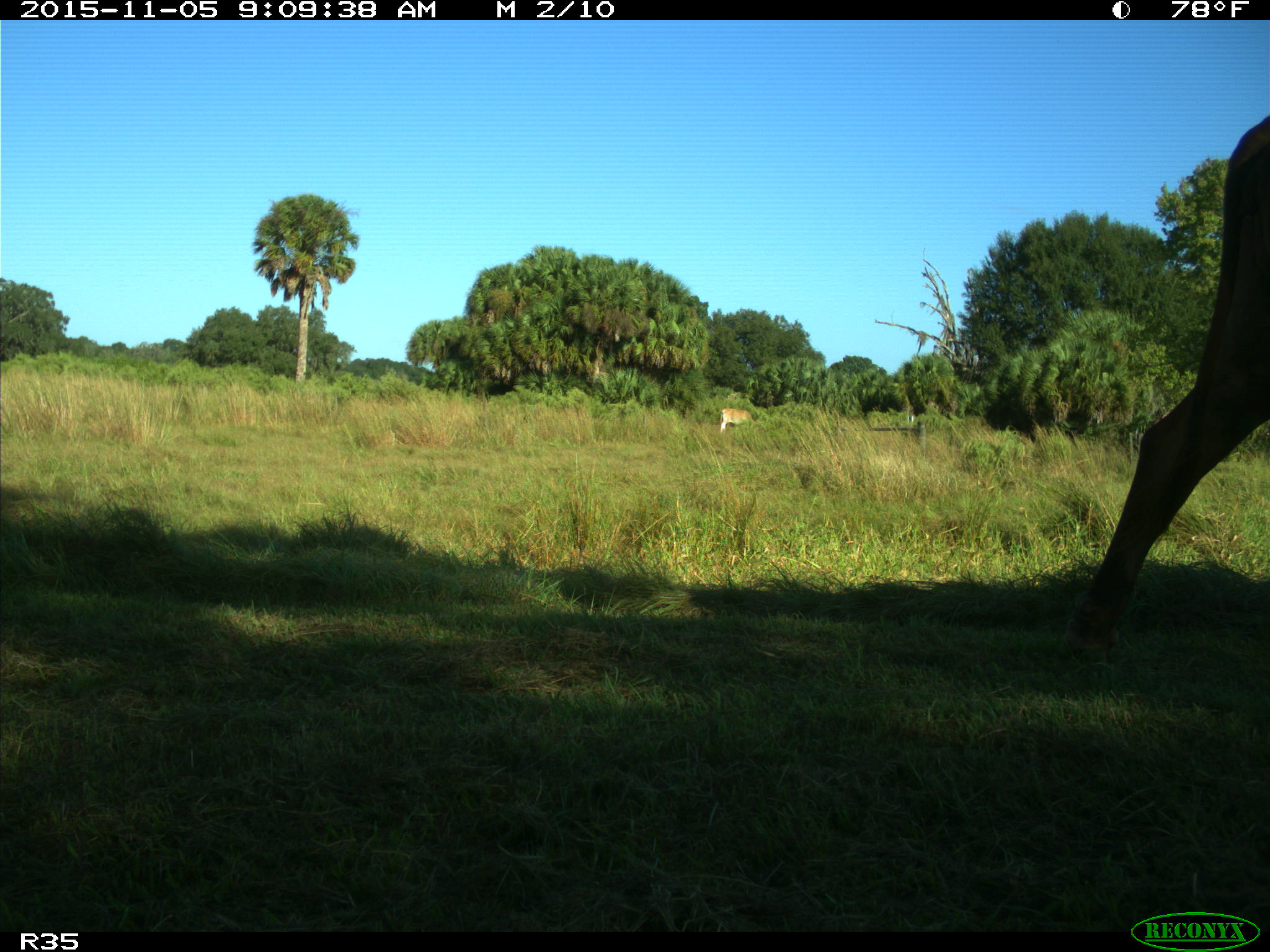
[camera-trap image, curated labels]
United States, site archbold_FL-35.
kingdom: Animalia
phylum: Chordata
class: Mammalia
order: Artiodactyla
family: Bovidae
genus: Bos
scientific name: Bos taurus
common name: domestic cow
Bos taurus (domestic cow).